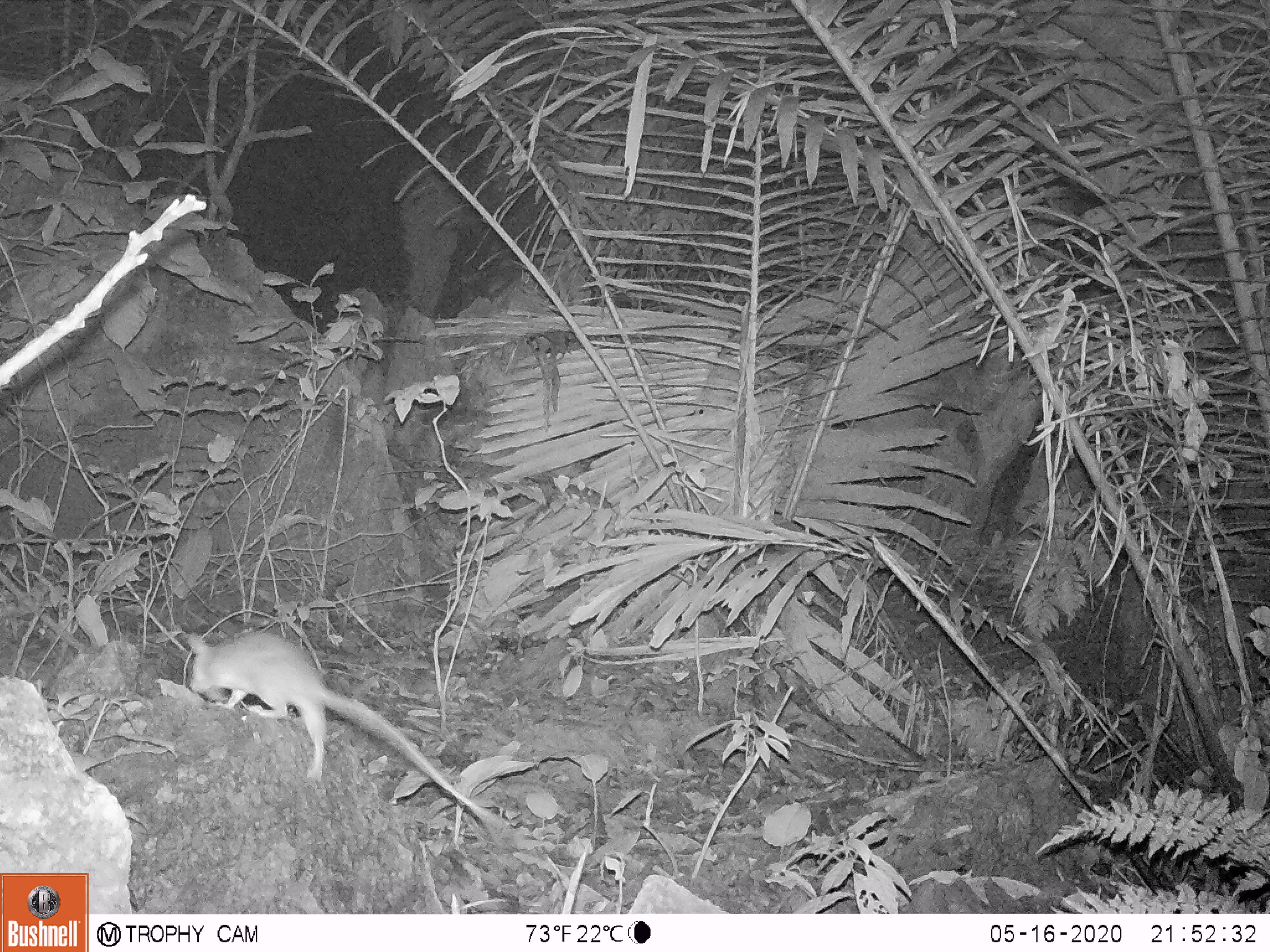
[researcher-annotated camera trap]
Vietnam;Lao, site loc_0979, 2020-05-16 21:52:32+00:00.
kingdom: Animalia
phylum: Chordata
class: Mammalia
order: Rodentia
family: Muridae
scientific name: Muridae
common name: old-world mice and rats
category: unidentified murid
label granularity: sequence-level